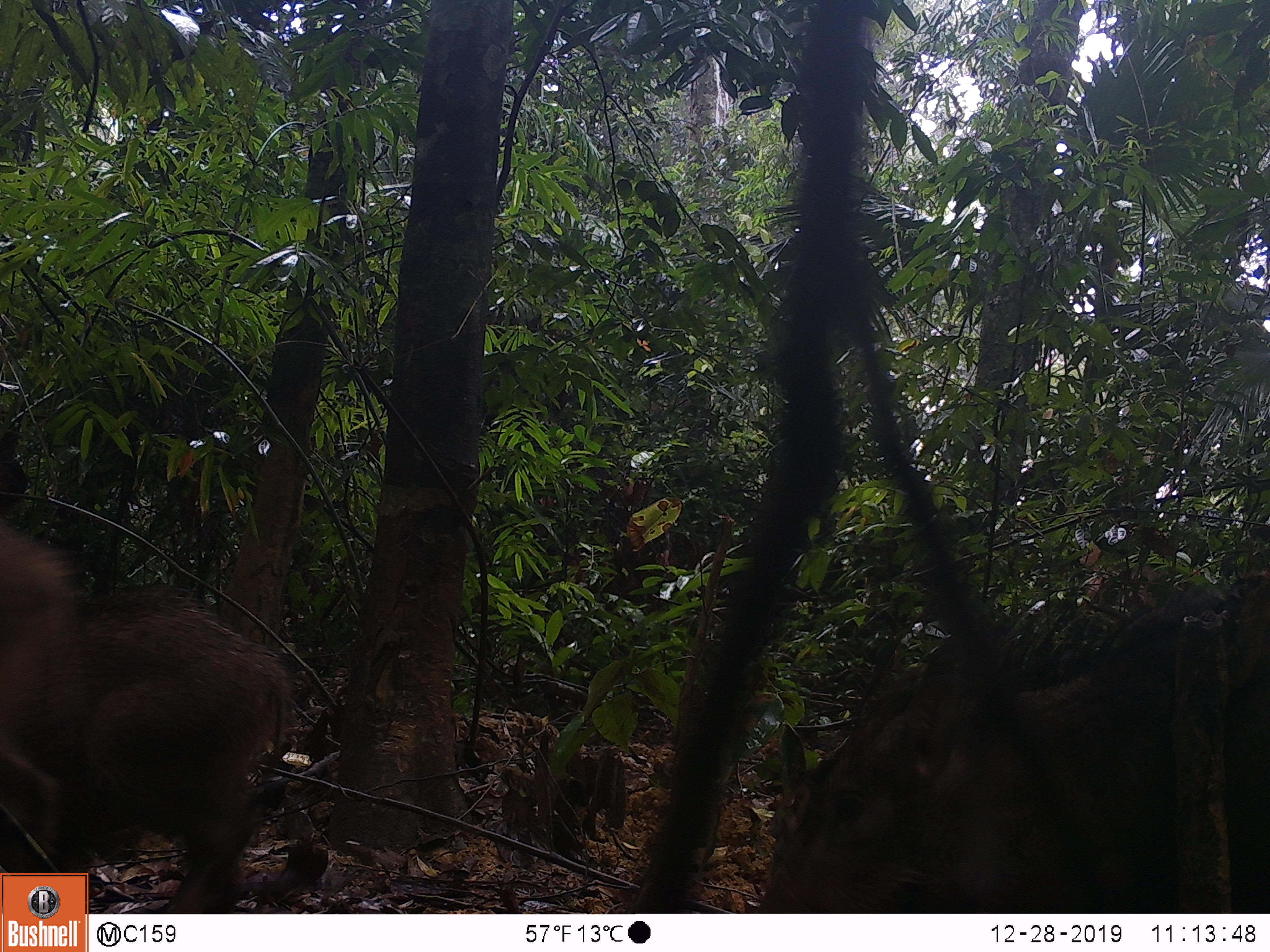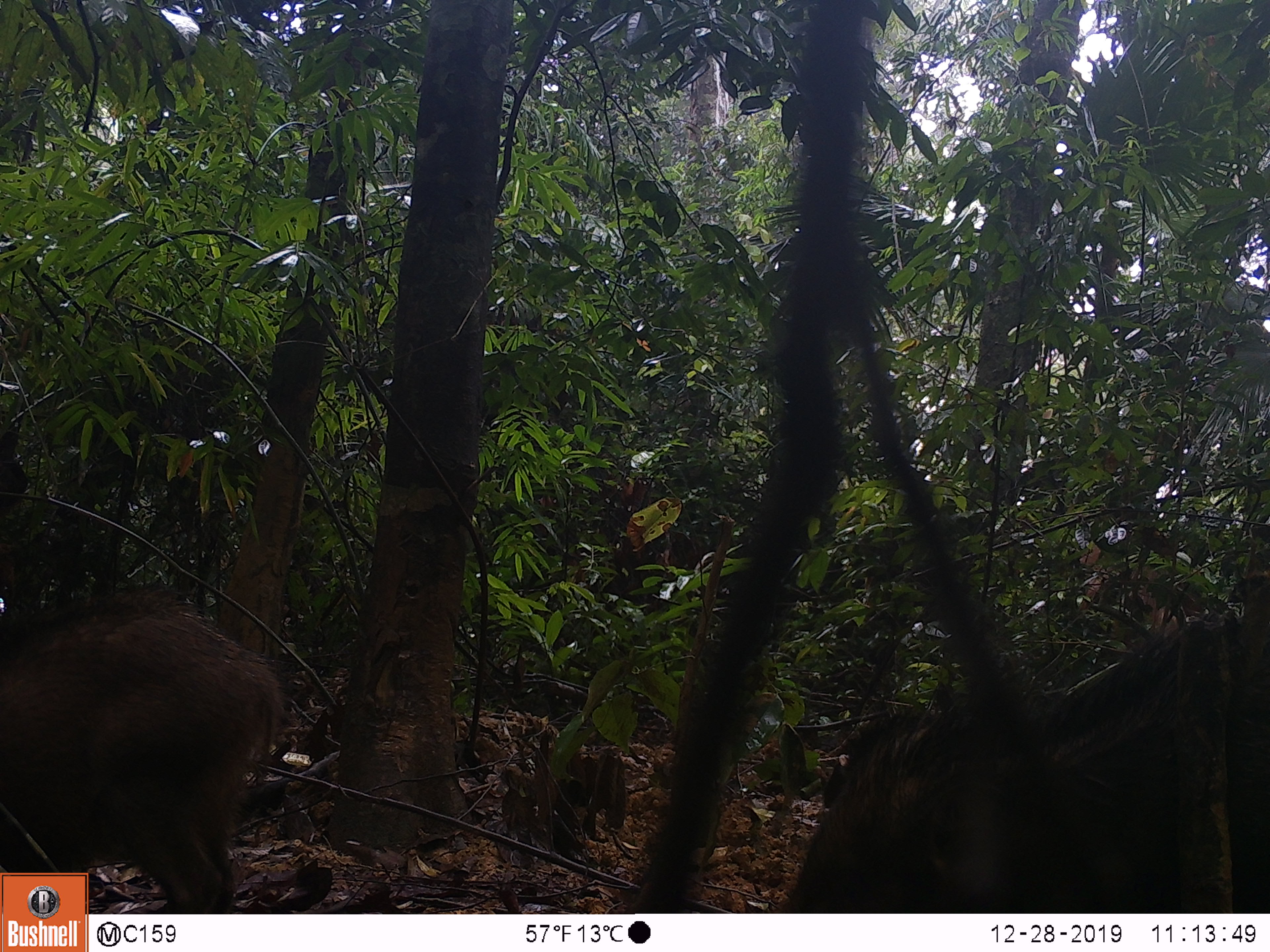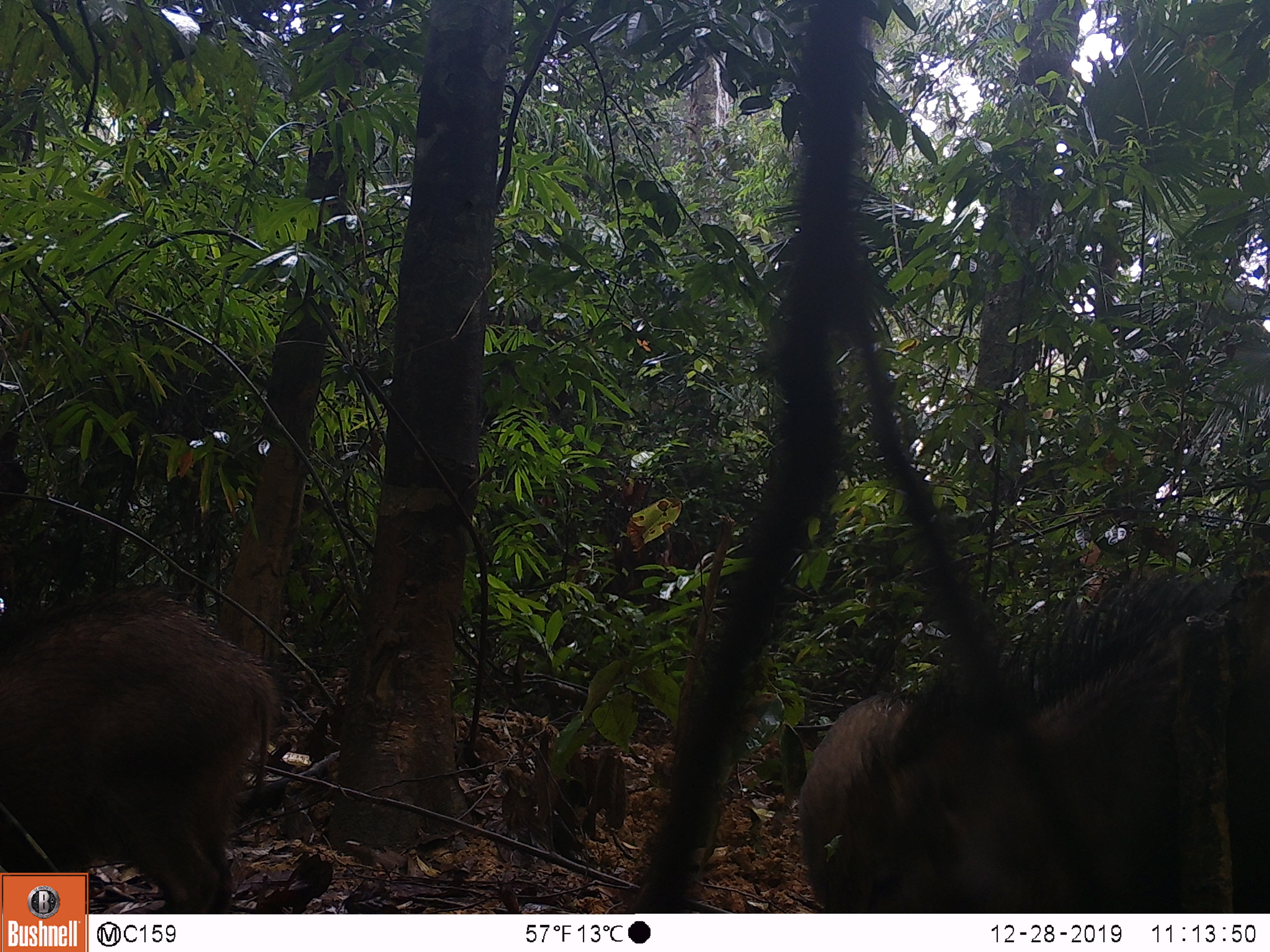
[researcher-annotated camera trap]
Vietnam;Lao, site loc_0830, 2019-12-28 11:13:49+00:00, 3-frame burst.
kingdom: Animalia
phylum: Chordata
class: Mammalia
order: Artiodactyla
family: Suidae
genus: Sus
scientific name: Sus scrofa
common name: eurasian wild pig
Eurasian wild pig (Sus scrofa). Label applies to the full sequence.